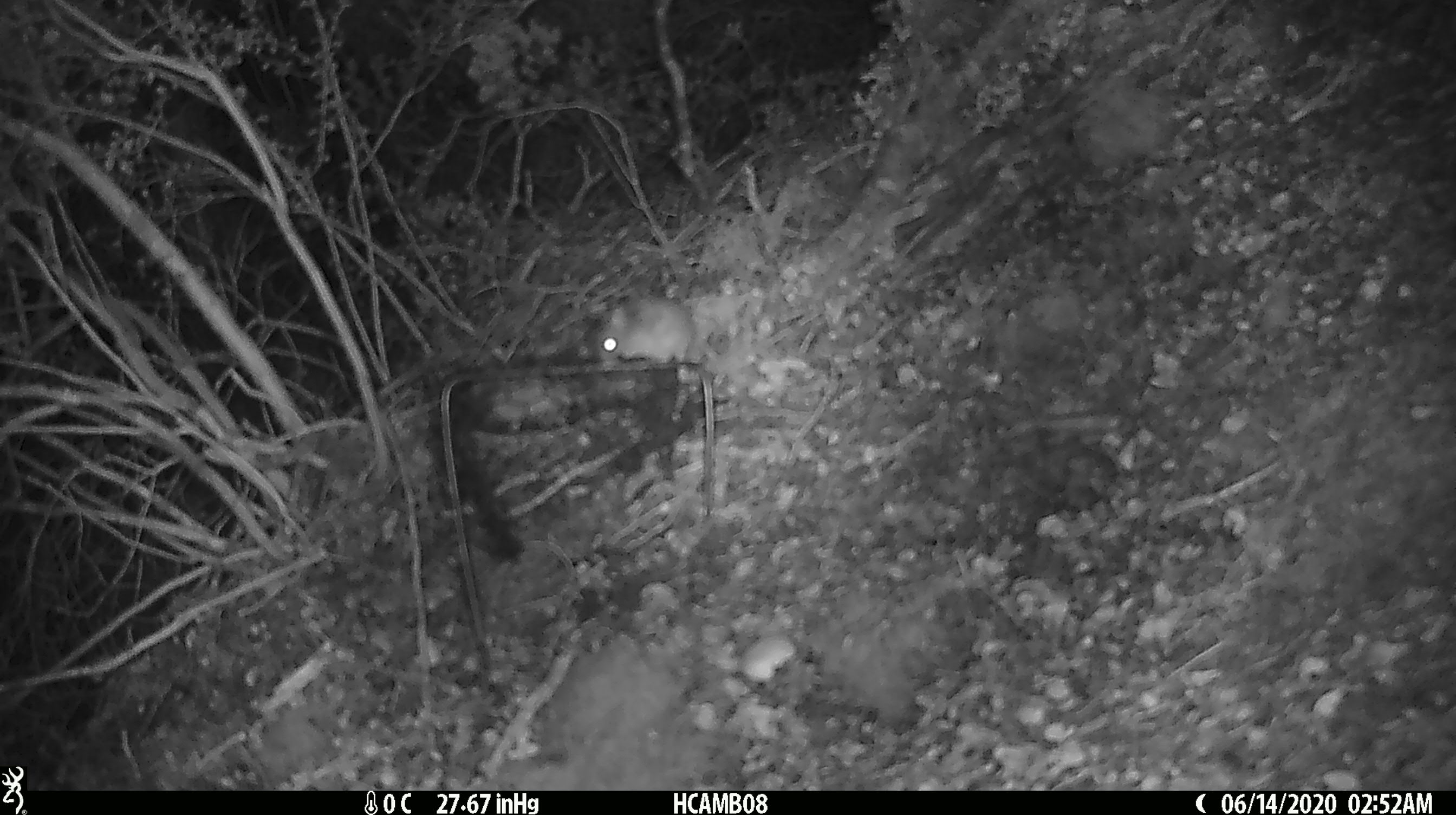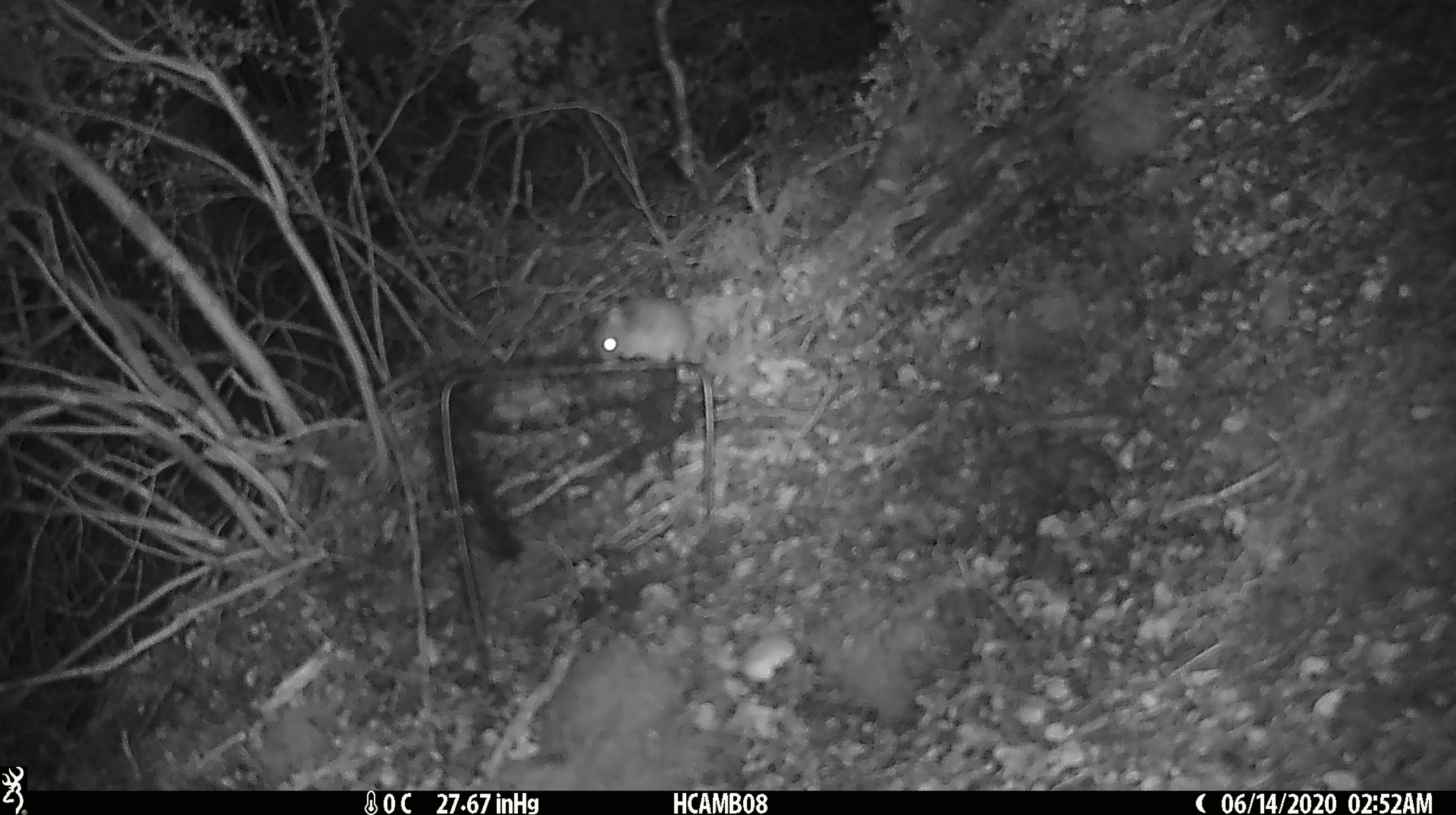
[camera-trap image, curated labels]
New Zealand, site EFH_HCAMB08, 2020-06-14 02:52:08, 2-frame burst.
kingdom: Animalia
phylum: Chordata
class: Mammalia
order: Rodentia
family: Muridae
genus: Mus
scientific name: Mus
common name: mouse